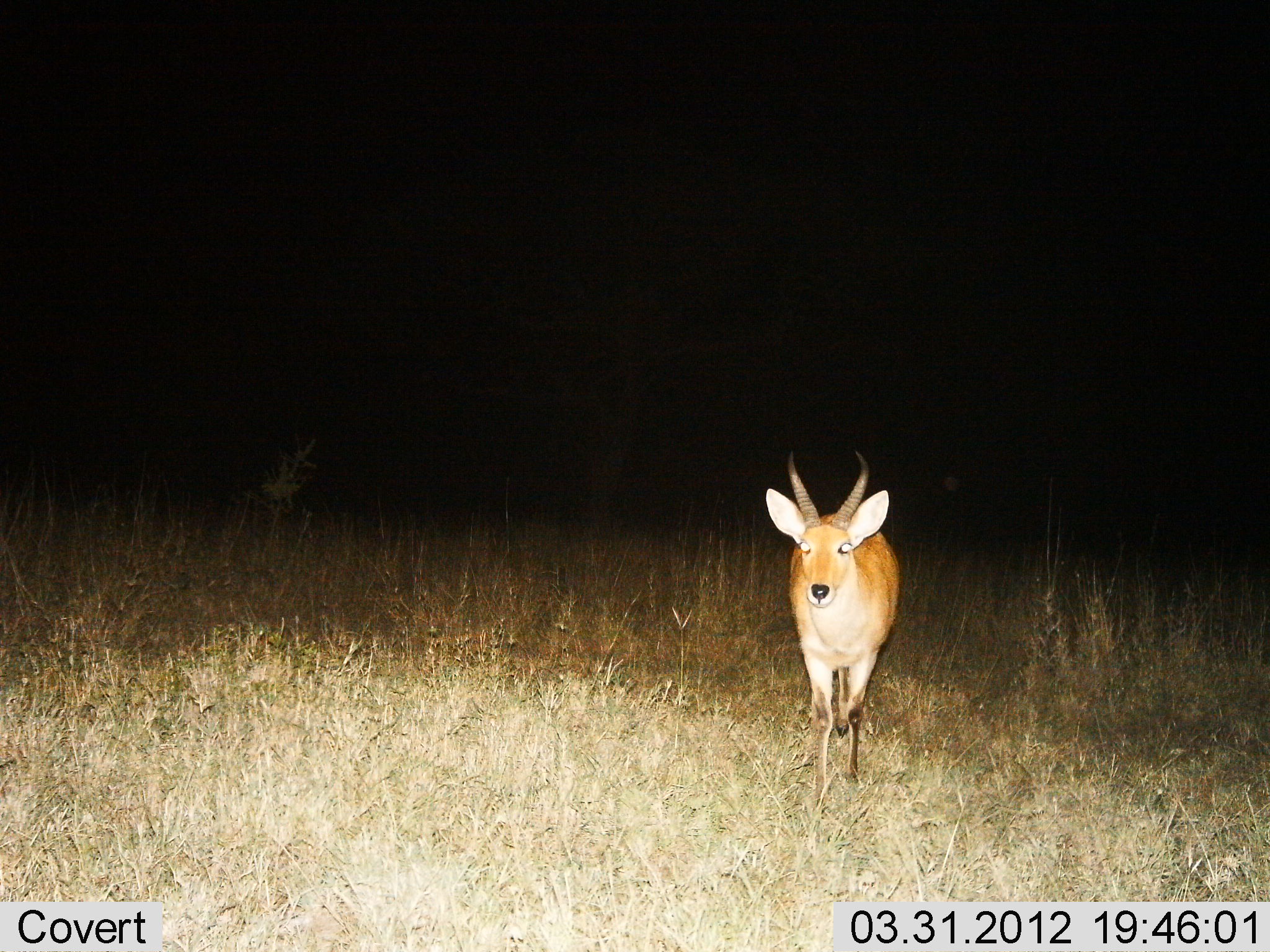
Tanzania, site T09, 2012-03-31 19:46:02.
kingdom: Animalia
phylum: Chordata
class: Mammalia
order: Artiodactyla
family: Bovidae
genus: Redunca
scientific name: Redunca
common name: reedbuck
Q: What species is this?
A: Reedbuck (Redunca).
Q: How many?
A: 1.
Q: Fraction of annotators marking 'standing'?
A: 72%.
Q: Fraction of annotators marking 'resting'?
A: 0%.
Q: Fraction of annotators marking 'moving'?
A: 28%.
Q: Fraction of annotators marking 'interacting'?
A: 0%.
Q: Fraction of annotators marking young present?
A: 0%.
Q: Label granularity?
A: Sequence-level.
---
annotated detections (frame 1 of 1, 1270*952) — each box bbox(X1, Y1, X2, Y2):
animal: bbox(763, 449, 901, 824)